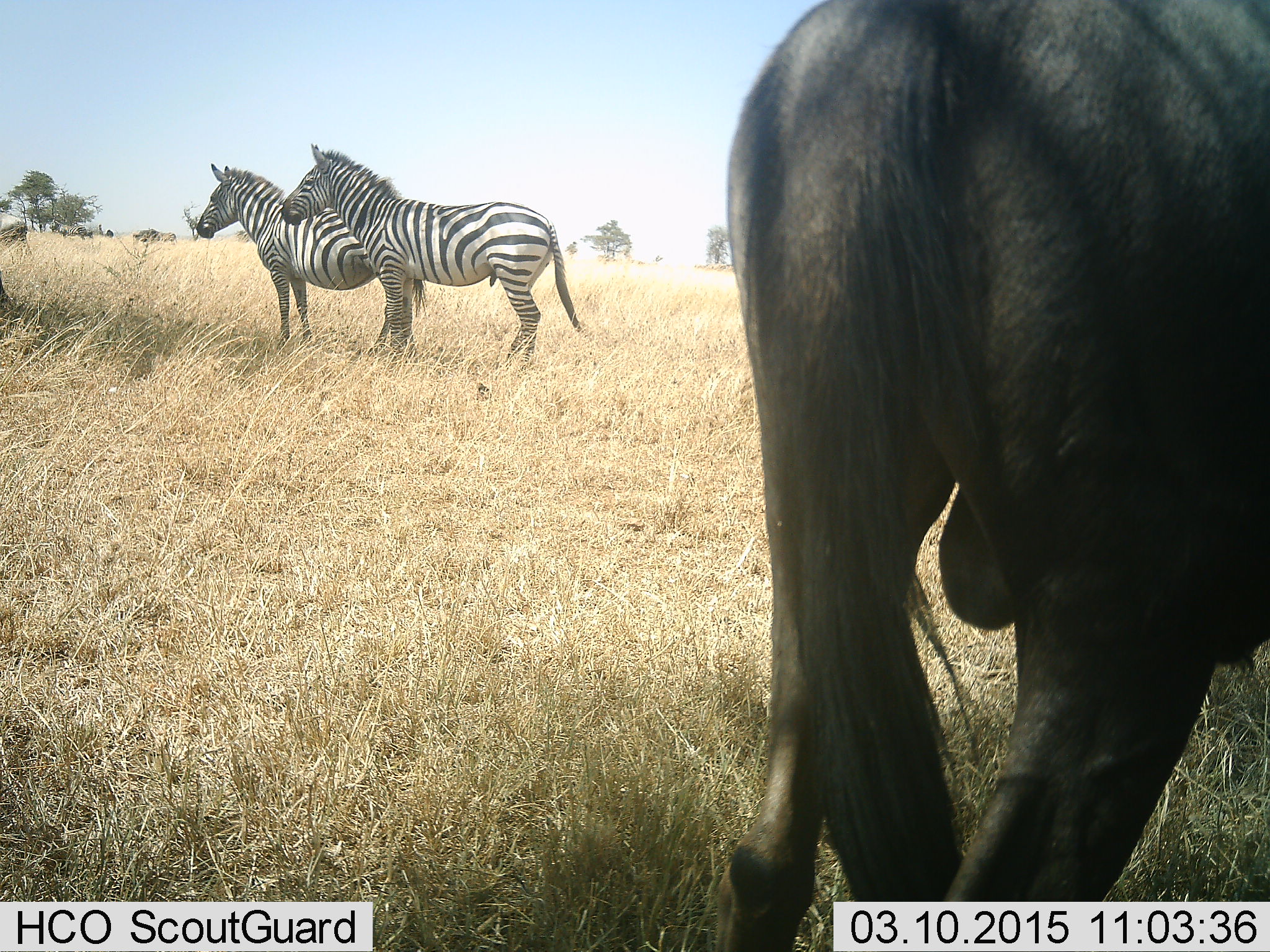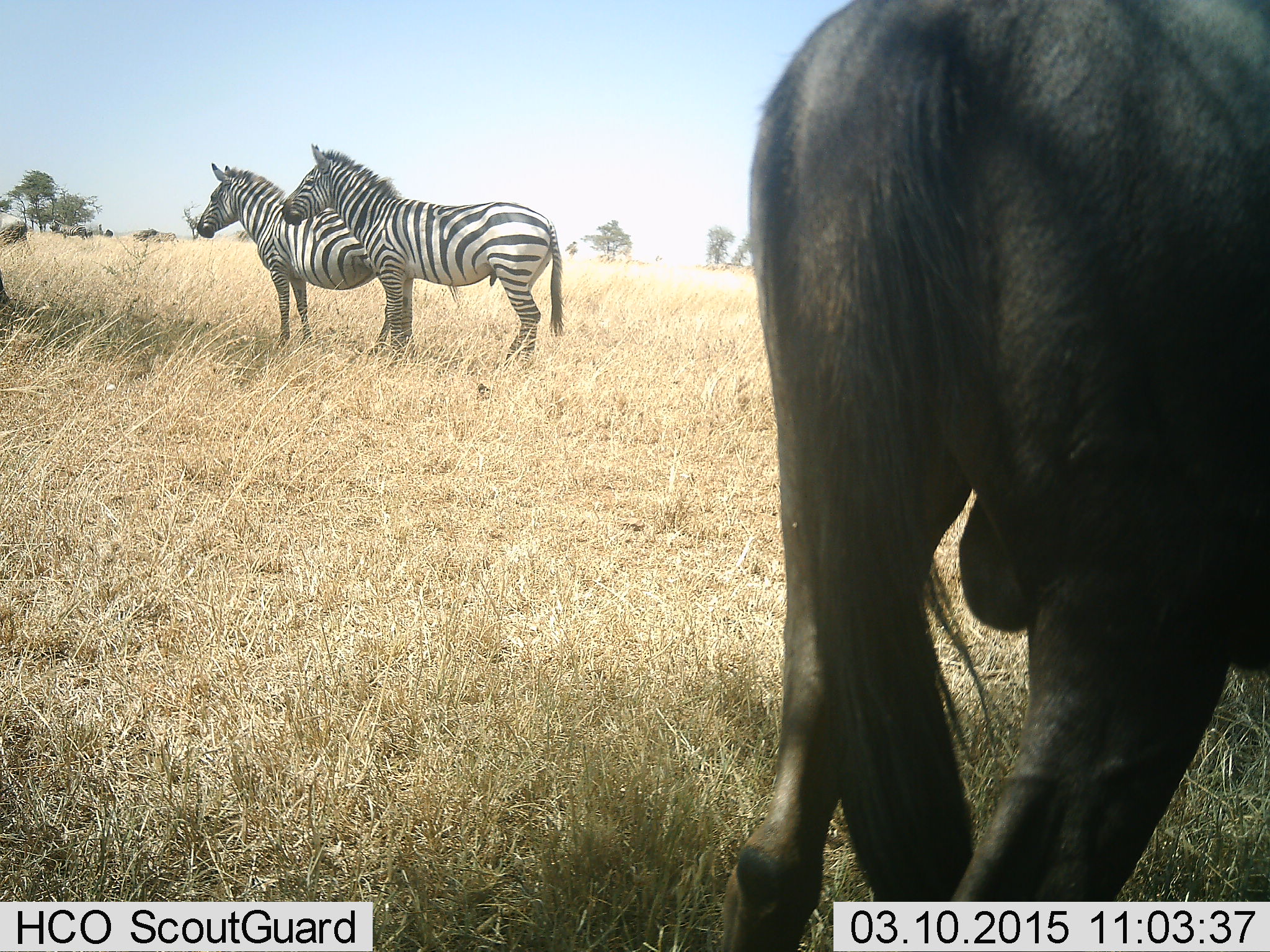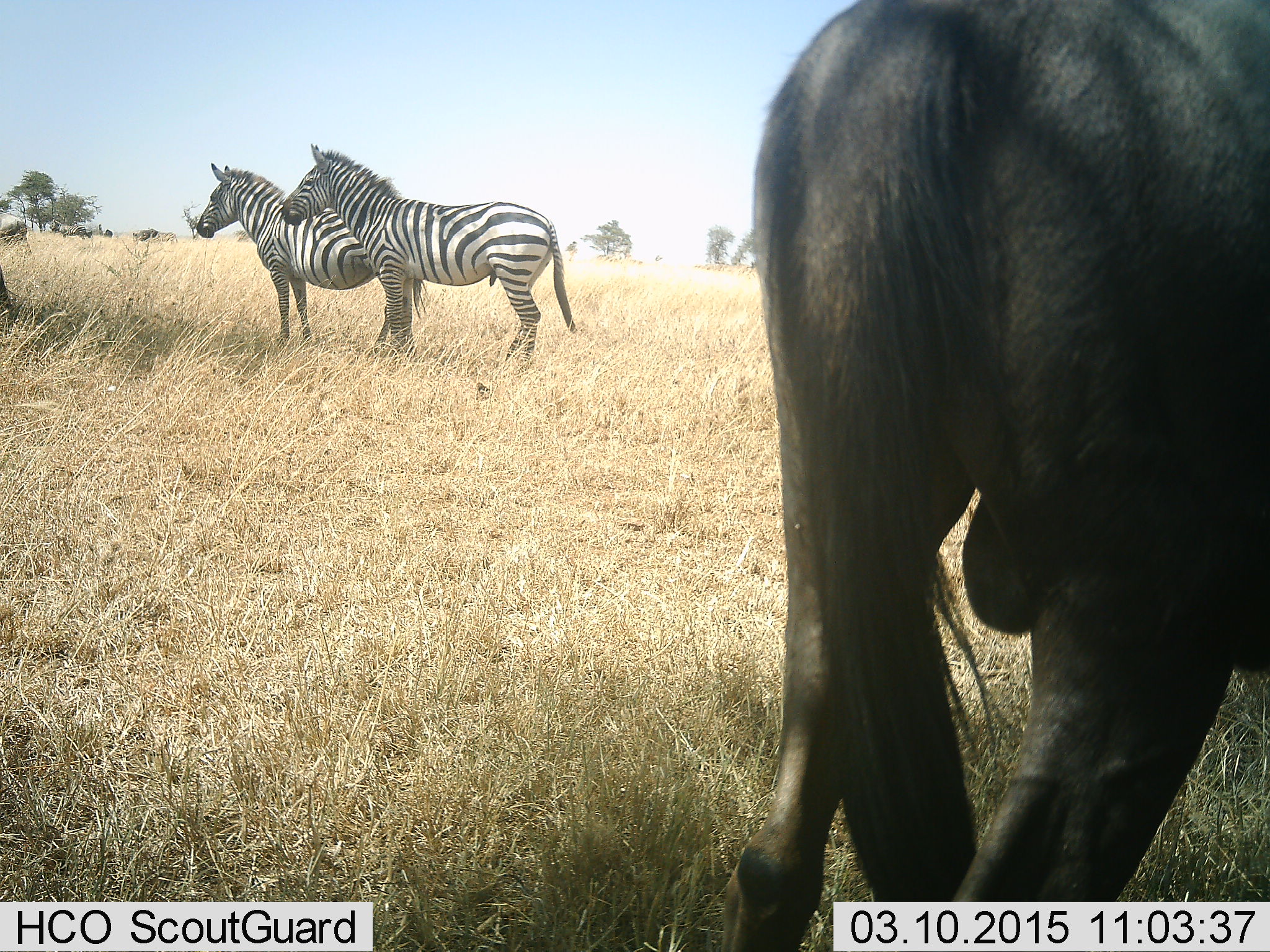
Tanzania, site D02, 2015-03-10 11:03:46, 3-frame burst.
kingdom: Animalia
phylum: Chordata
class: Mammalia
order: Artiodactyla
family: Bovidae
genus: Connochaetes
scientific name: Connochaetes taurinus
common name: blue wildebeest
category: wildebeest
Wildebeest (blue wildebeest) (Connochaetes taurinus), count 1. Behavior (volunteer vote fractions): standing 100%, resting 0%, moving 0%, interacting 0%. Young present (vote fraction): 0%. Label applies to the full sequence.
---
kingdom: Animalia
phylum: Chordata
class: Mammalia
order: Perissodactyla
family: Equidae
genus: Equus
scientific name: Equus quagga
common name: plains zebra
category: zebra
Zebra (plains zebra) (Equus quagga), count 2. Behavior (volunteer vote fractions): standing 100%, resting 0%, moving 0%, interacting 0%. Young present (vote fraction): 0%. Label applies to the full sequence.